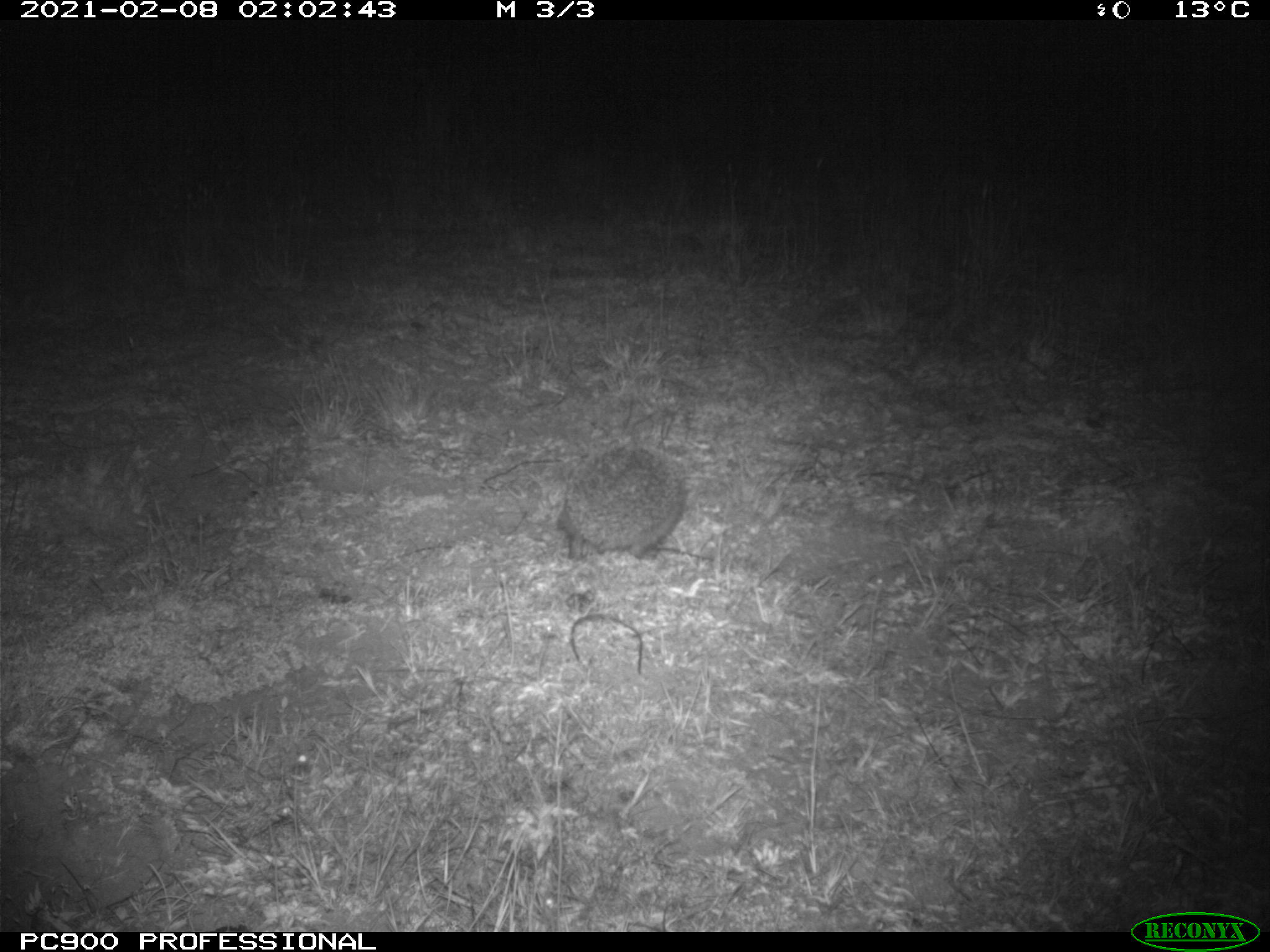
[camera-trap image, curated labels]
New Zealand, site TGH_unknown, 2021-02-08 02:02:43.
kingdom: Animalia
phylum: Chordata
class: Mammalia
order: Eulipotyphla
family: Erinaceidae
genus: Erinaceus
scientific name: Erinaceus europaeus europaeus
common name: european hedgehog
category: hedgehog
Hedgehog (european hedgehog) (Erinaceus europaeus europaeus).